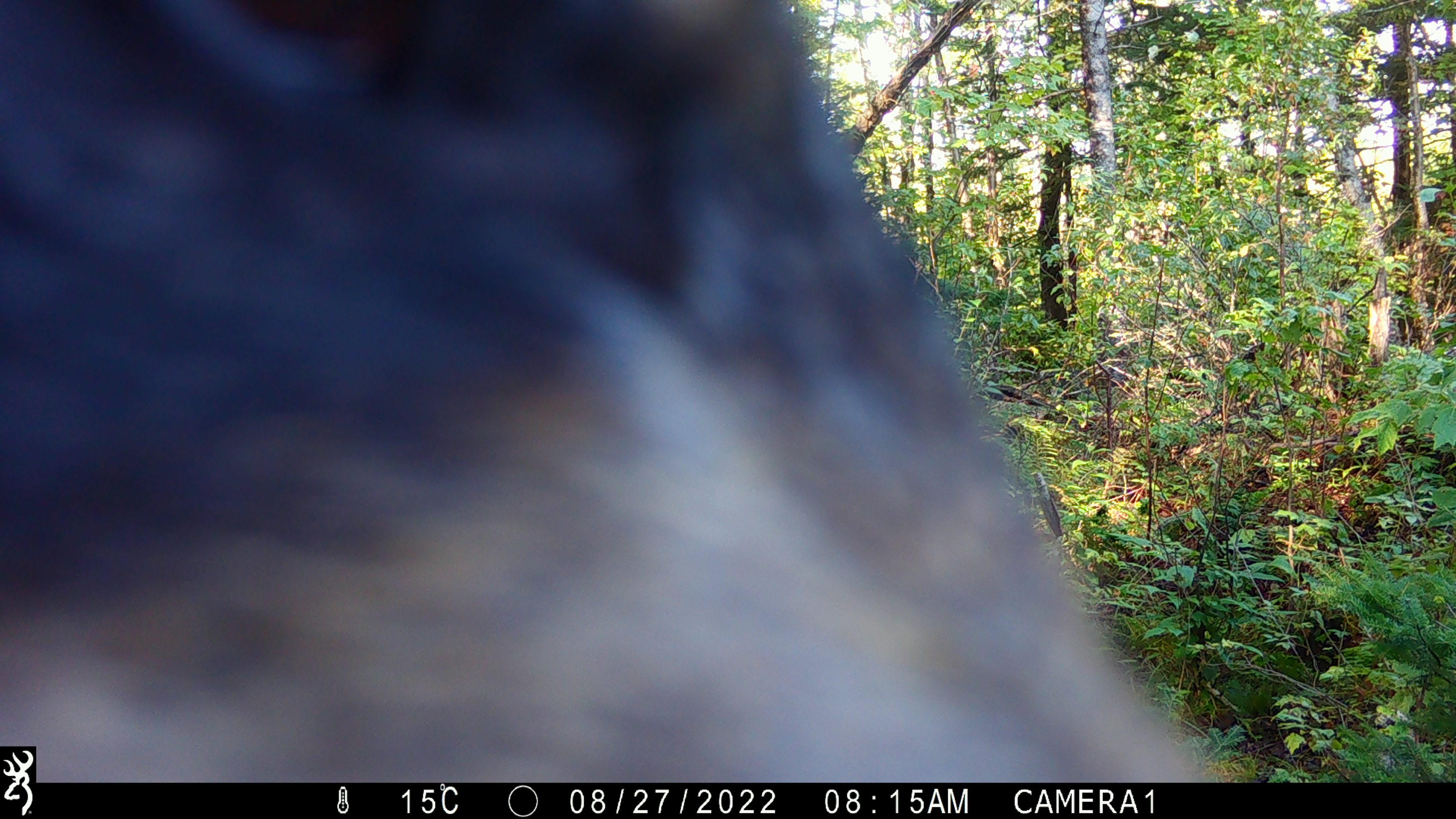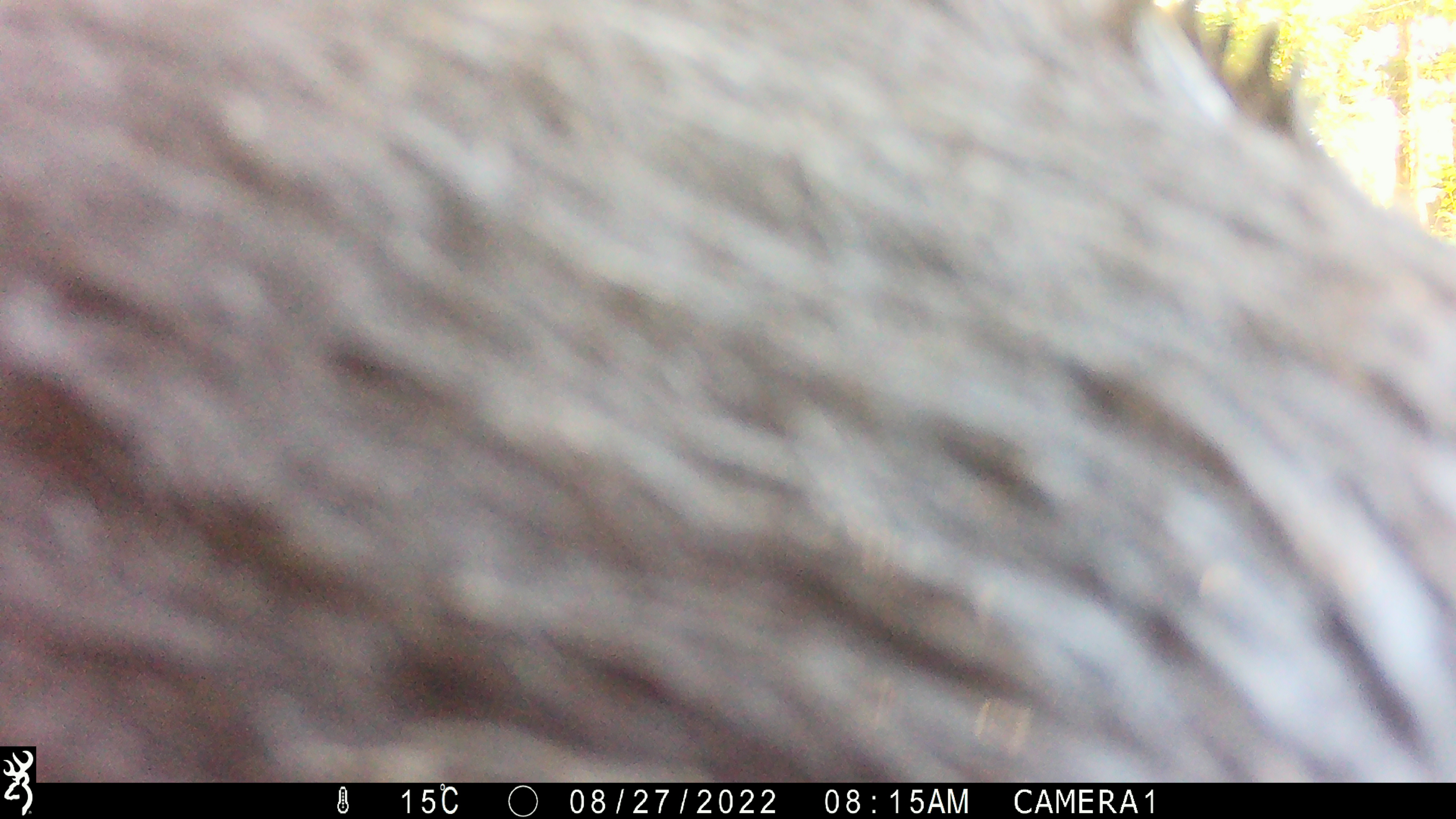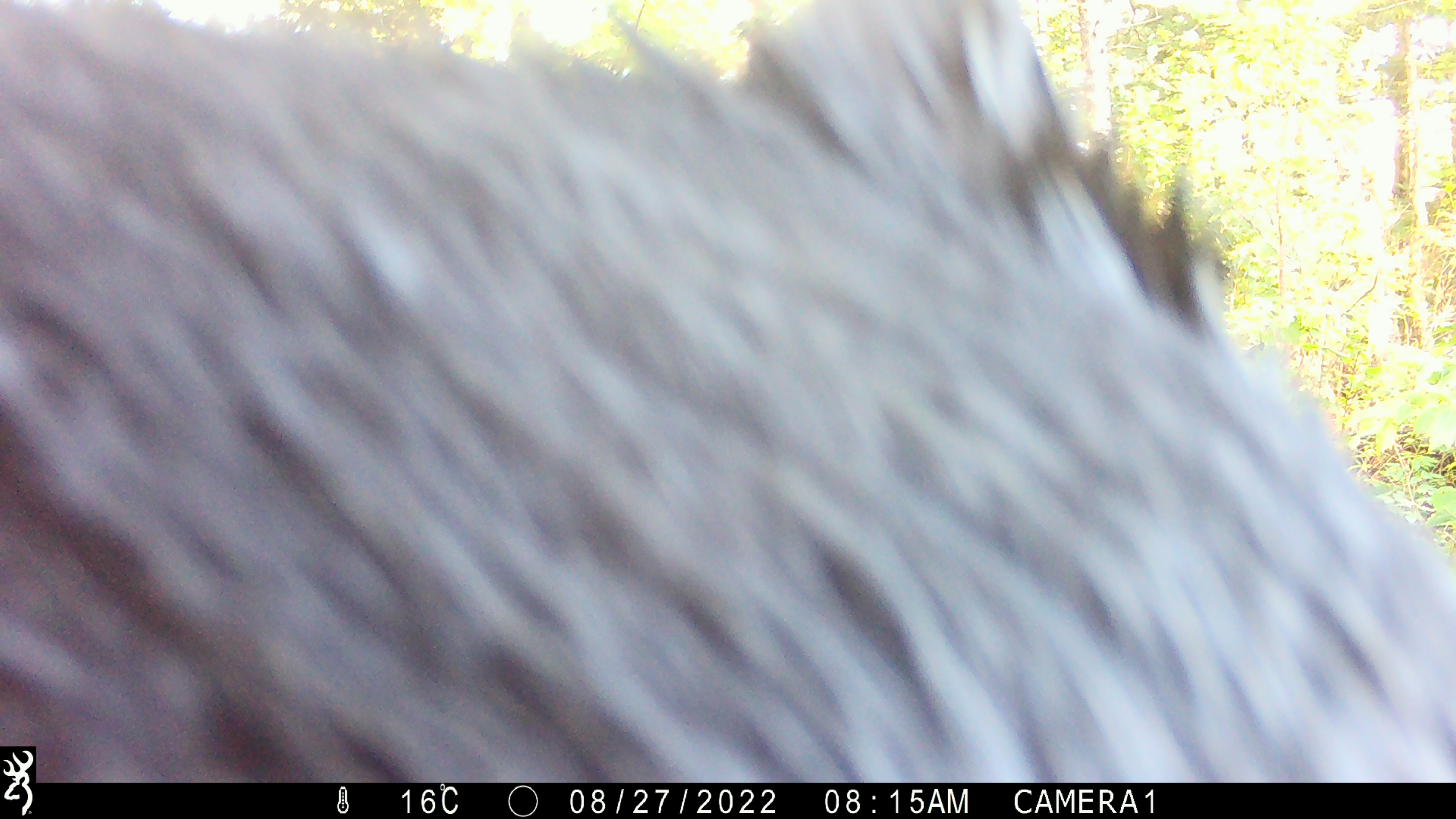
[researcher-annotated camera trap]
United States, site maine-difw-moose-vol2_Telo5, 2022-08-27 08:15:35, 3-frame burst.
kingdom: Animalia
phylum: Chordata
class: Mammalia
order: Carnivora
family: Ursidae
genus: Ursus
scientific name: Ursus americanus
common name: black bear